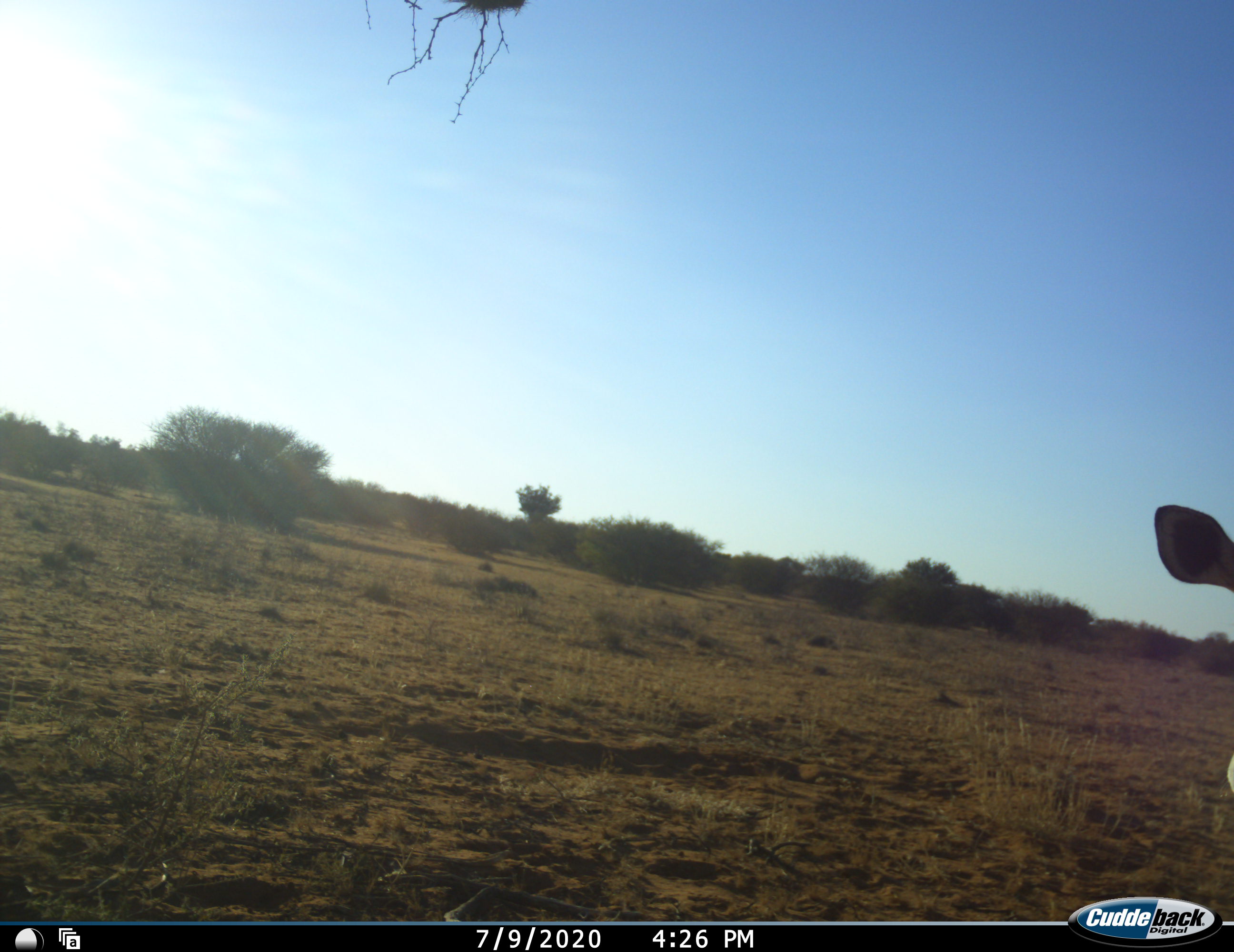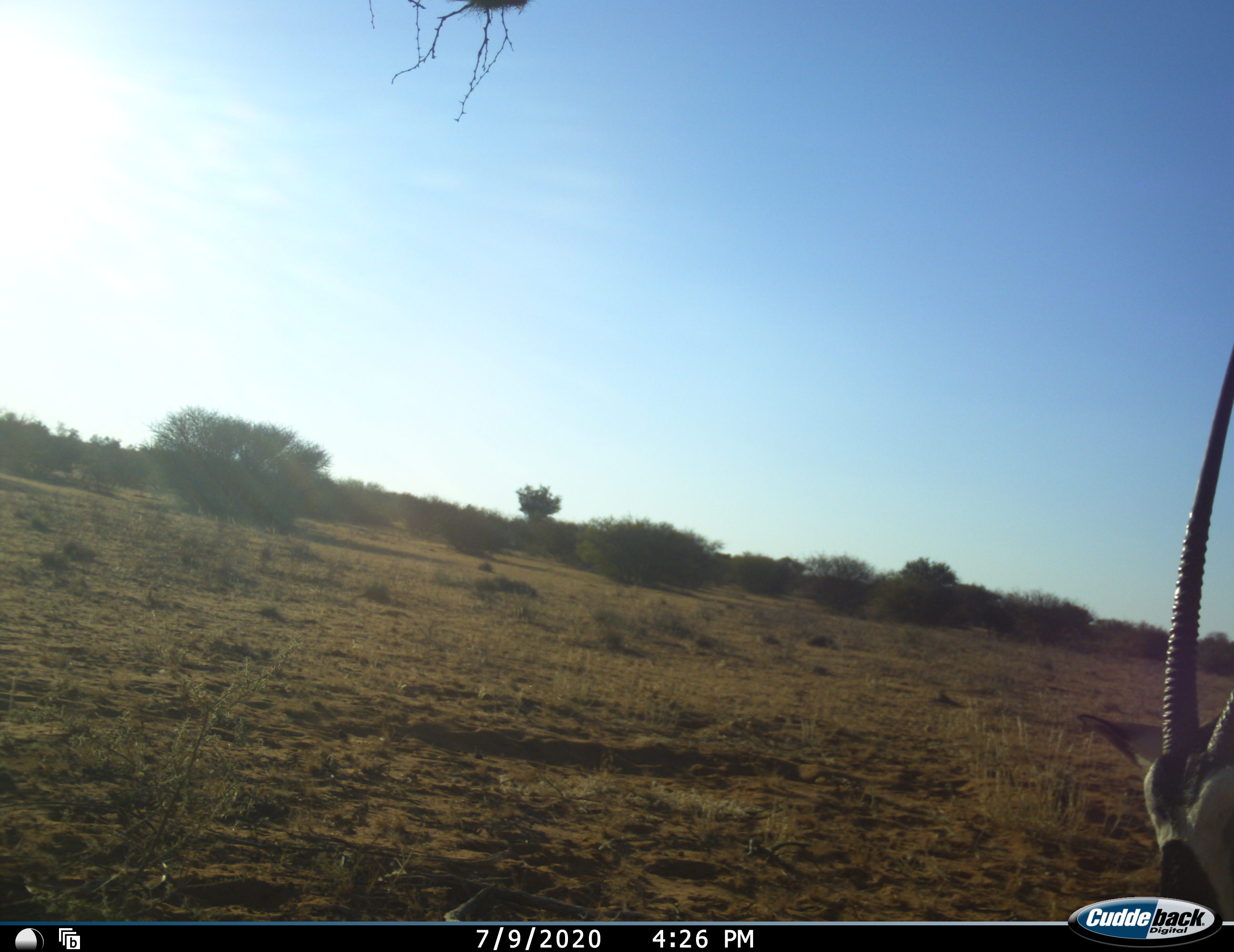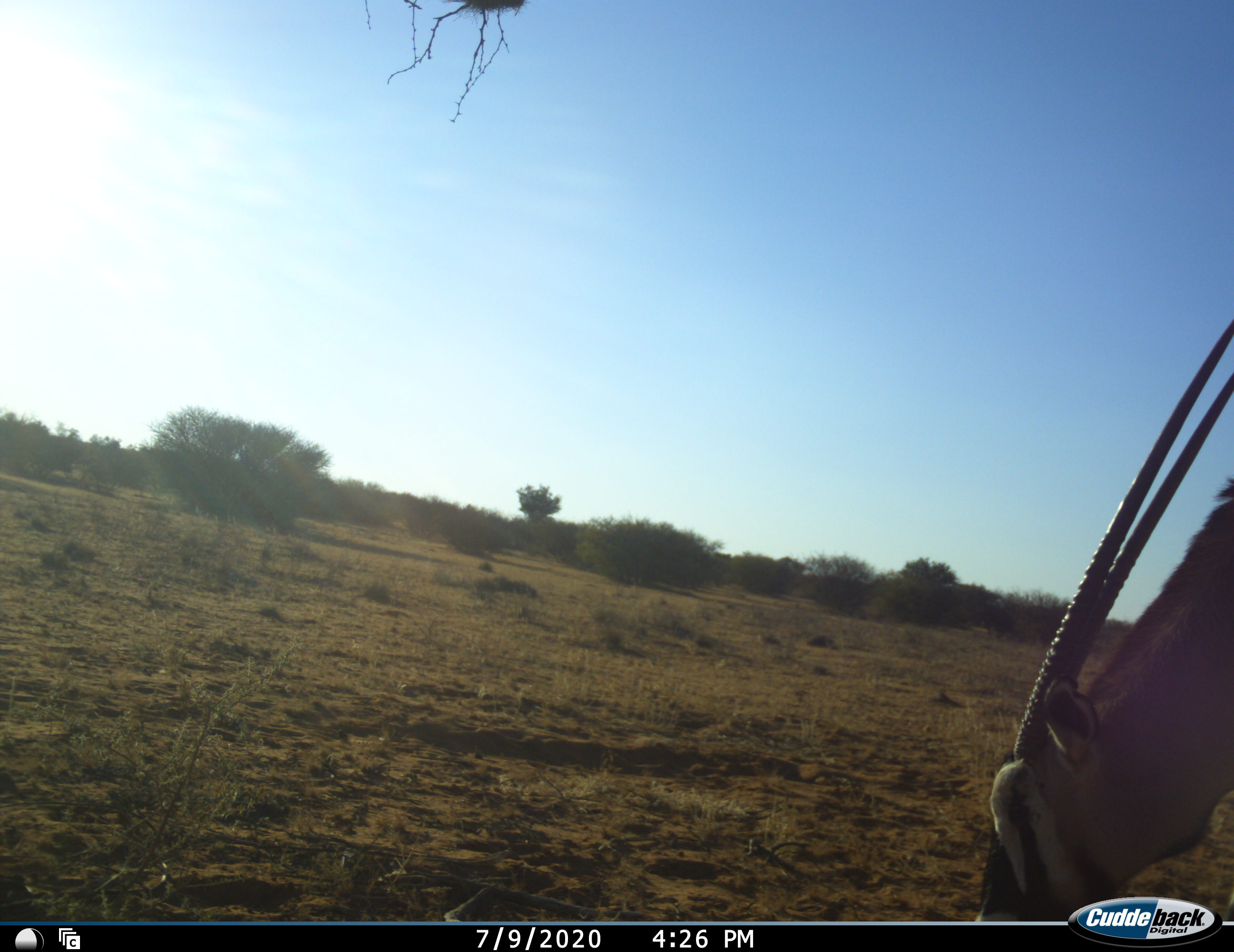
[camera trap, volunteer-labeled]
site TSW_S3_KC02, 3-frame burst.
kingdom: Animalia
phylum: Chordata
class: Mammalia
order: Artiodactyla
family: Bovidae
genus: Oryx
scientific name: Oryx gazella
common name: gemsbok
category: oryx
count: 1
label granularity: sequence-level